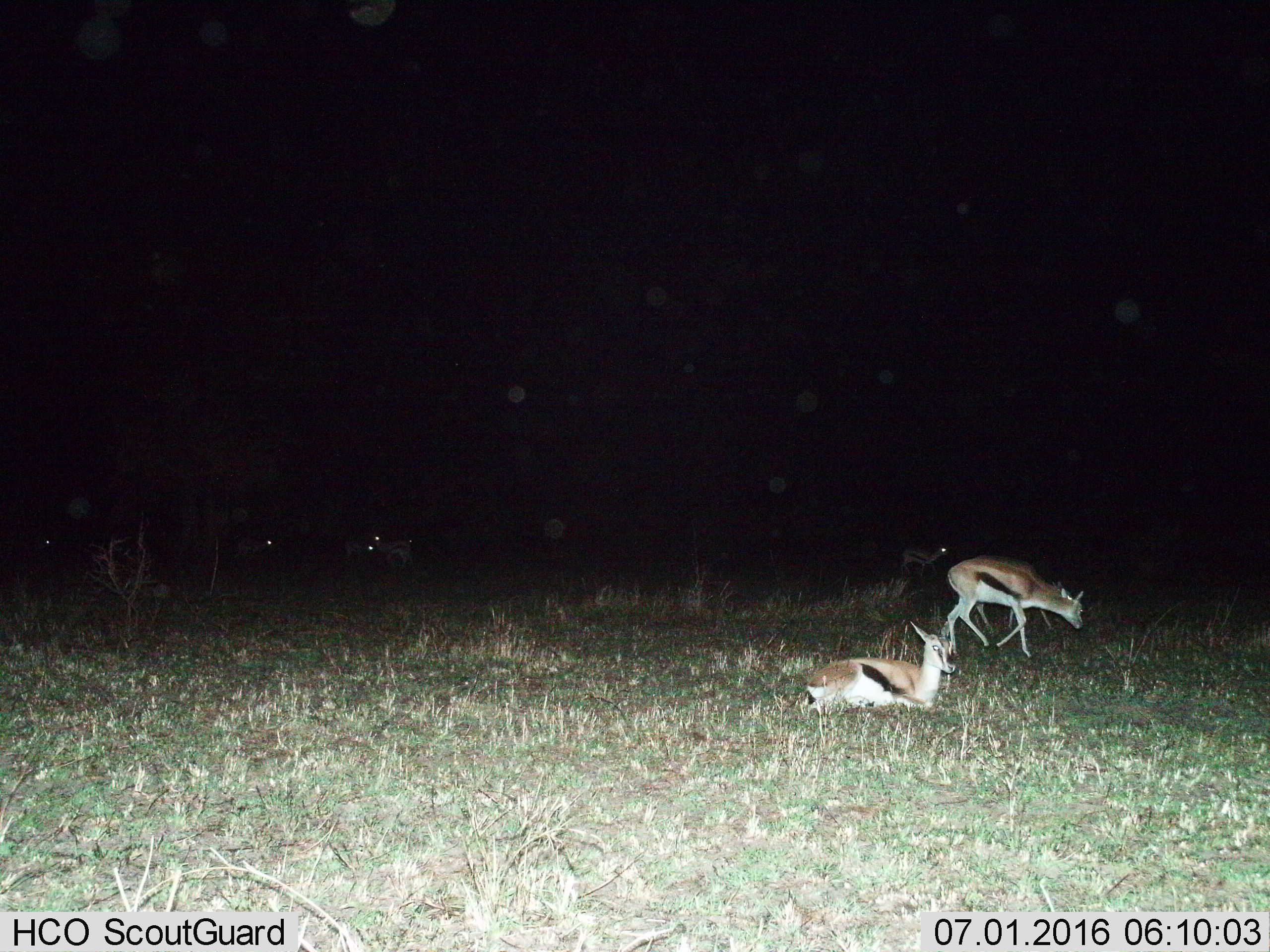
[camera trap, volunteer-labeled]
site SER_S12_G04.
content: unidentified animal